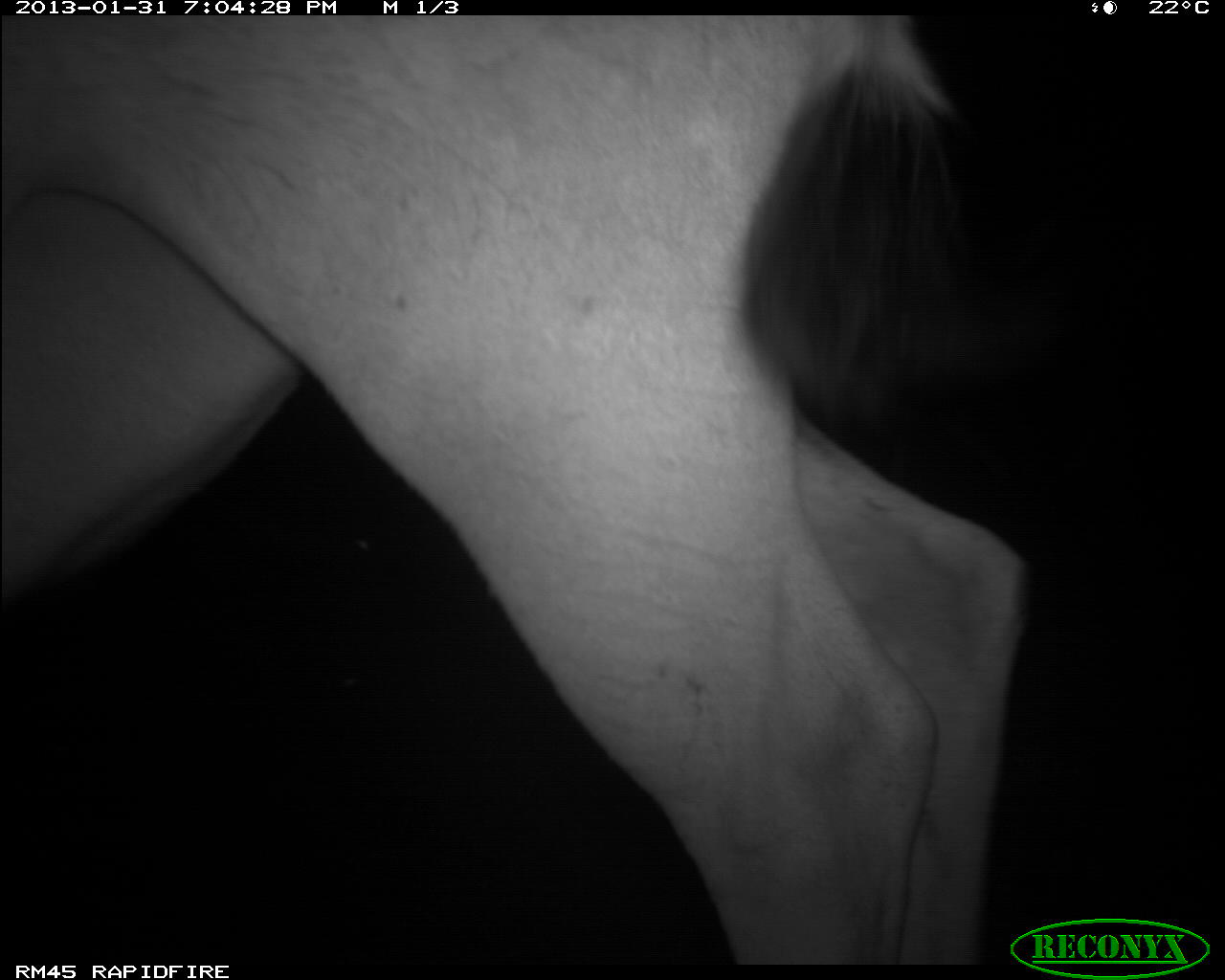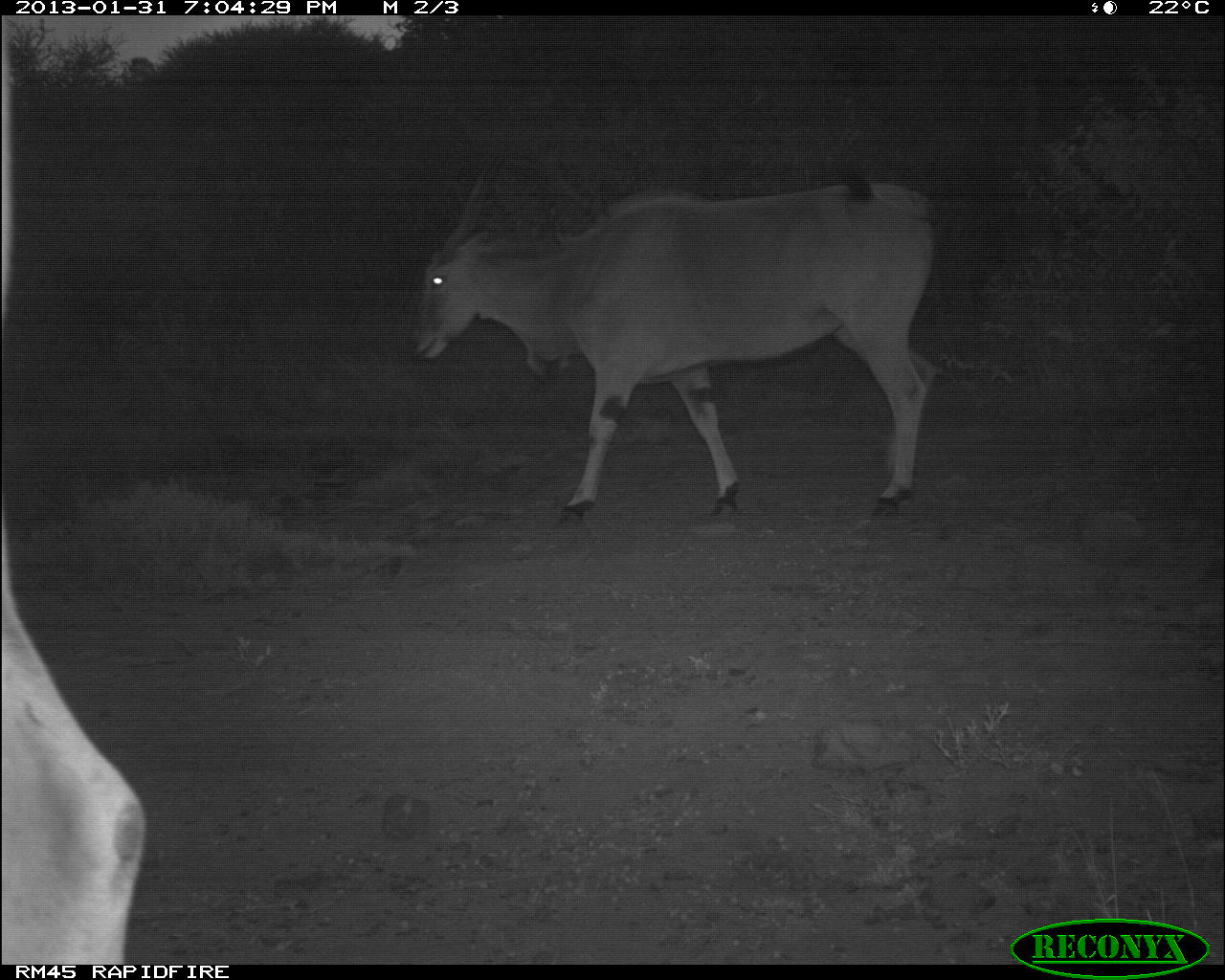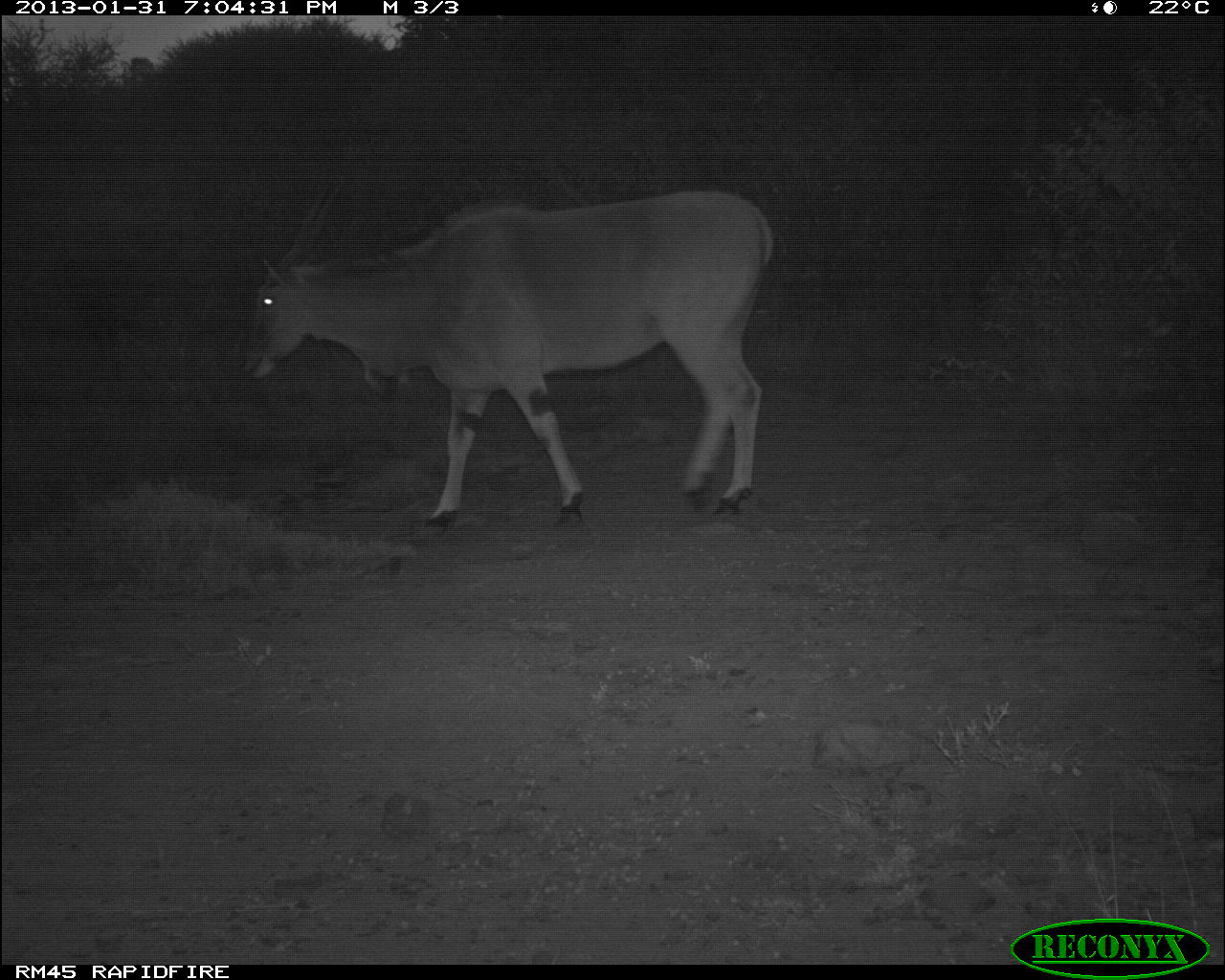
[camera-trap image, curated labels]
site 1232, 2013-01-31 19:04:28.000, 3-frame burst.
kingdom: Animalia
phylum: Chordata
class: Mammalia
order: Artiodactyla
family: Bovidae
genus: Tragelaphus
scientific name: Tragelaphus oryx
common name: eland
Tragelaphus oryx (eland), count 1.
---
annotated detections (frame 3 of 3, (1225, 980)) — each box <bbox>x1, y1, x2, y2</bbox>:
tragelaphus oryx: <bbox>238, 188, 776, 532</bbox>